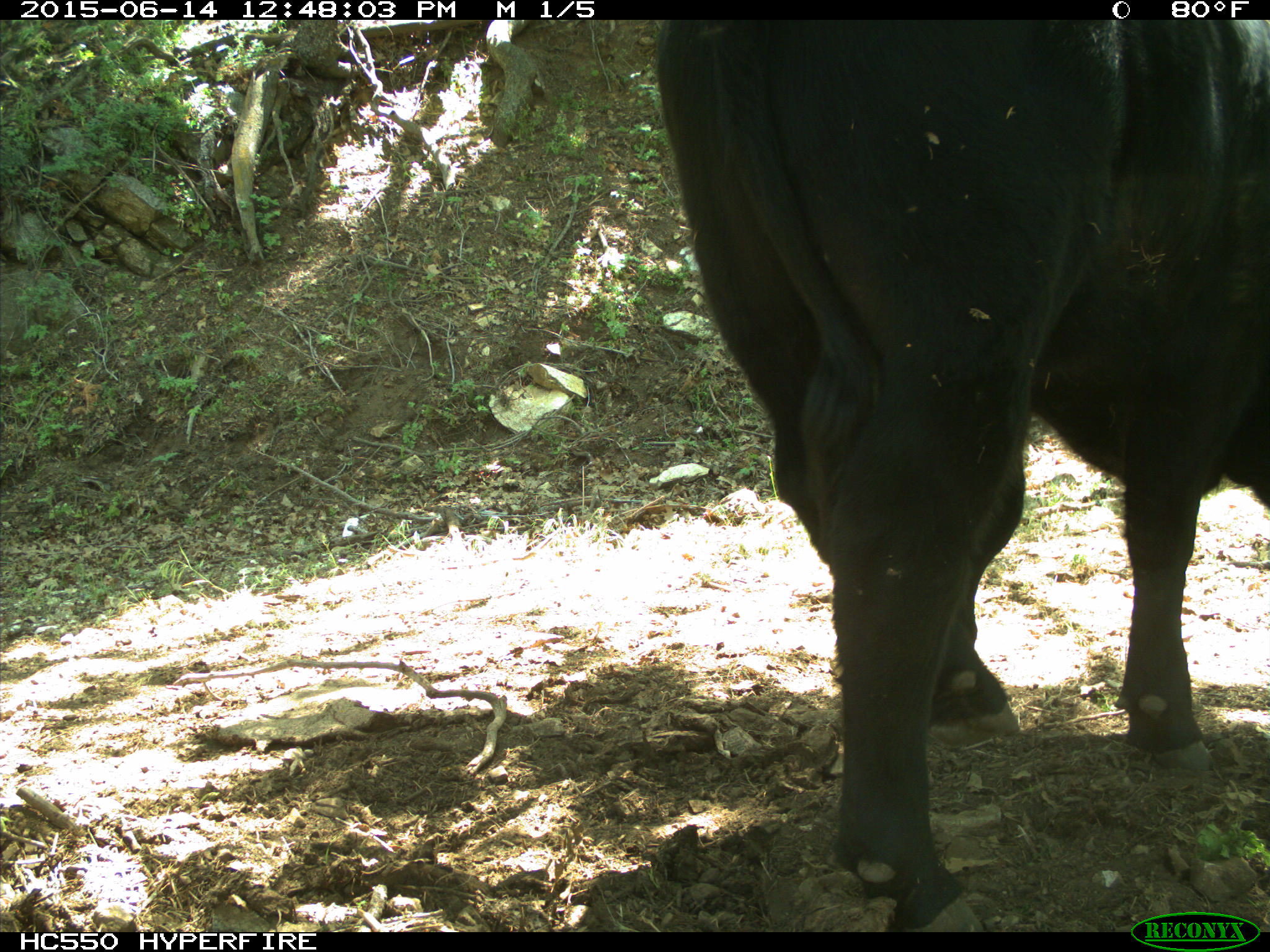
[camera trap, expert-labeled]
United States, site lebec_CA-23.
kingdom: Animalia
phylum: Chordata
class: Mammalia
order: Artiodactyla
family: Bovidae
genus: Bos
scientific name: Bos taurus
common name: domestic cow